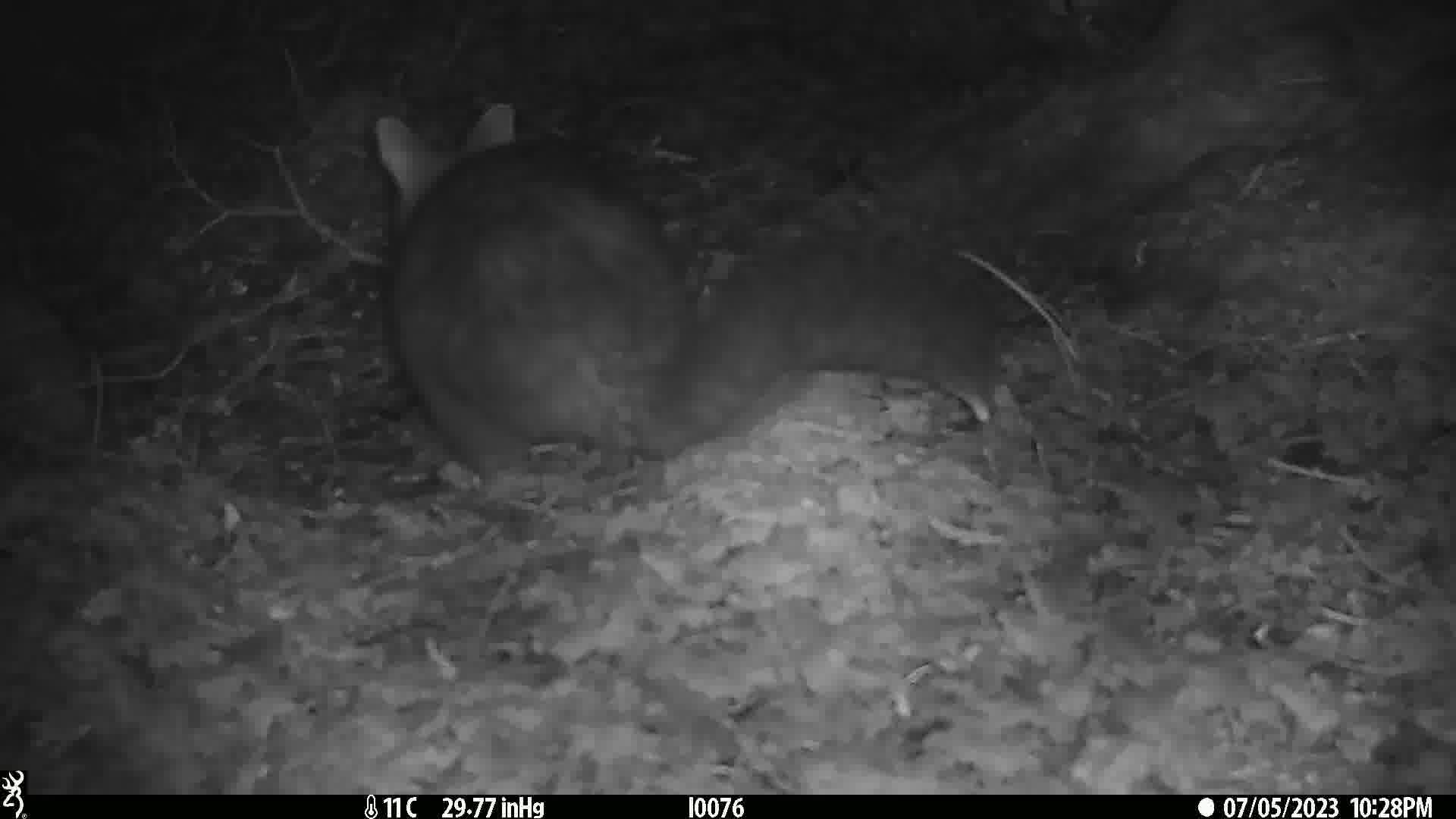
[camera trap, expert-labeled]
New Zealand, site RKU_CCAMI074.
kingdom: Animalia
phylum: Chordata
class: Mammalia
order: Diprotodontia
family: Phalangeridae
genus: Trichosurus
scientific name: Trichosurus vulpecula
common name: common brushtail possum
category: possum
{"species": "possum (common brushtail possum) (Trichosurus vulpecula)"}